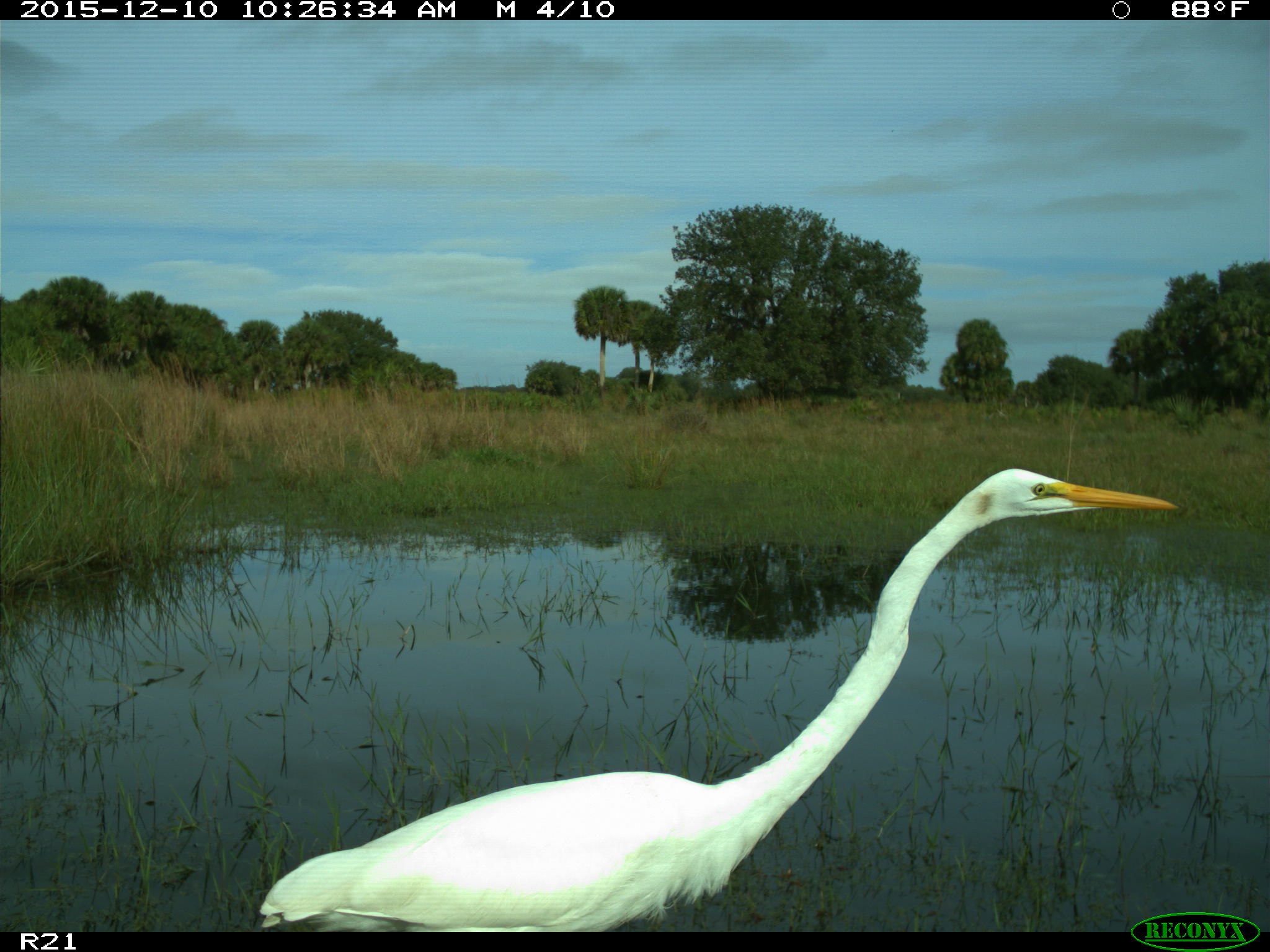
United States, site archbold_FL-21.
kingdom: Animalia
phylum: Chordata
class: Aves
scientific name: Aves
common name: birds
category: unidentified bird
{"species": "unidentified bird (birds) (Aves)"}